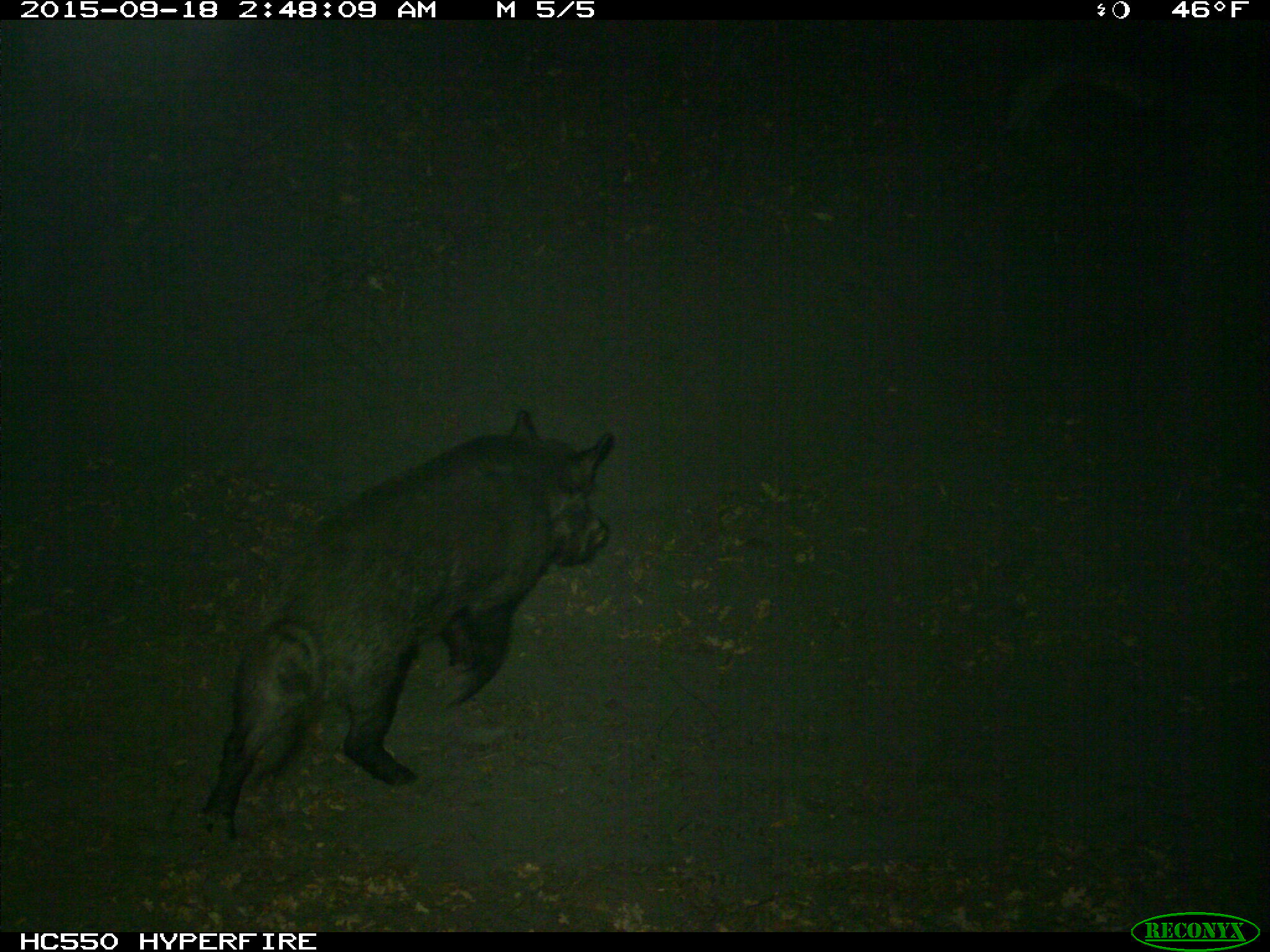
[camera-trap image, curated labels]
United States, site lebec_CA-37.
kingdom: Animalia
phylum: Chordata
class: Mammalia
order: Artiodactyla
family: Suidae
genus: Sus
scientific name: Sus scrofa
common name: wild boar